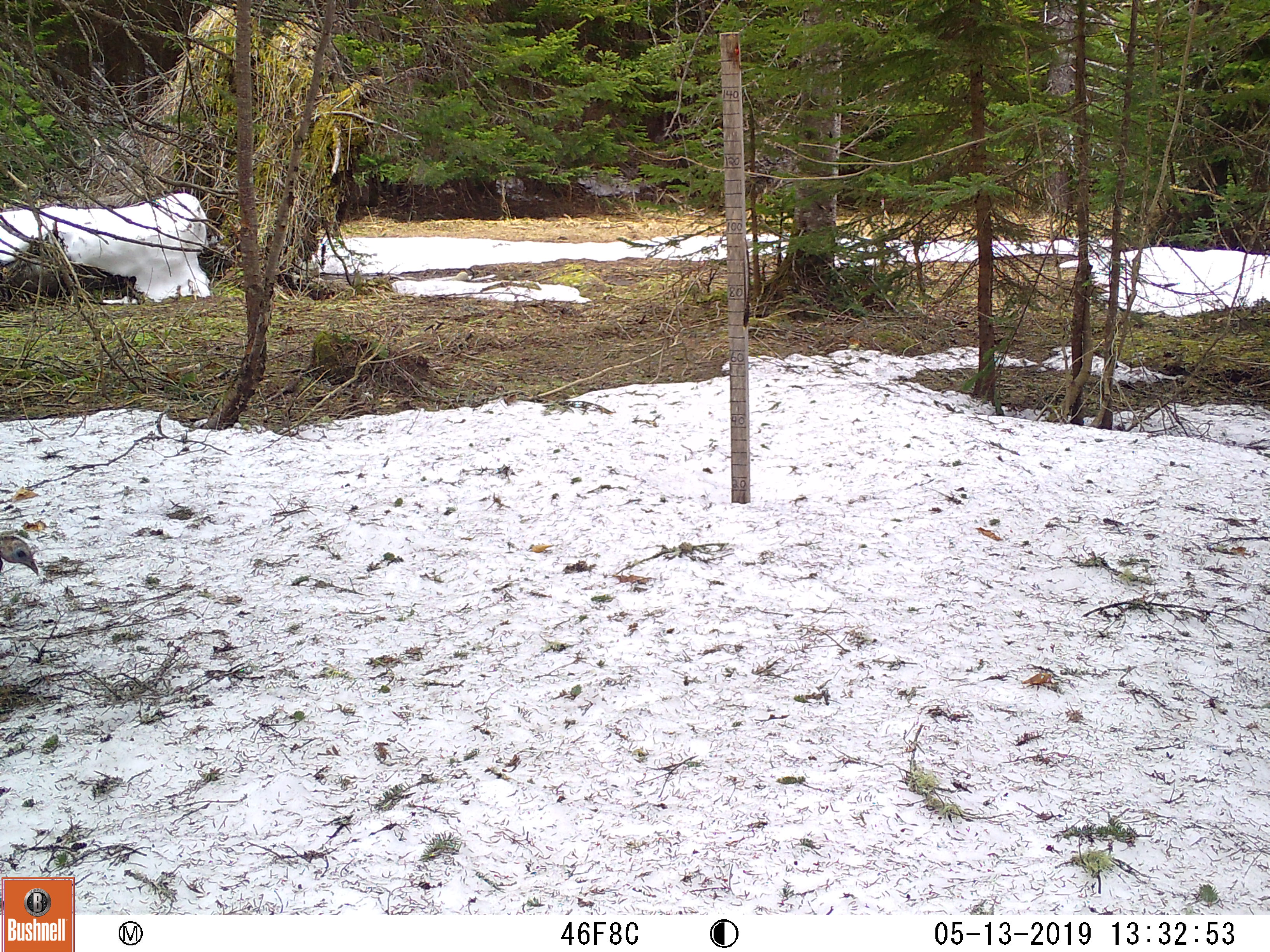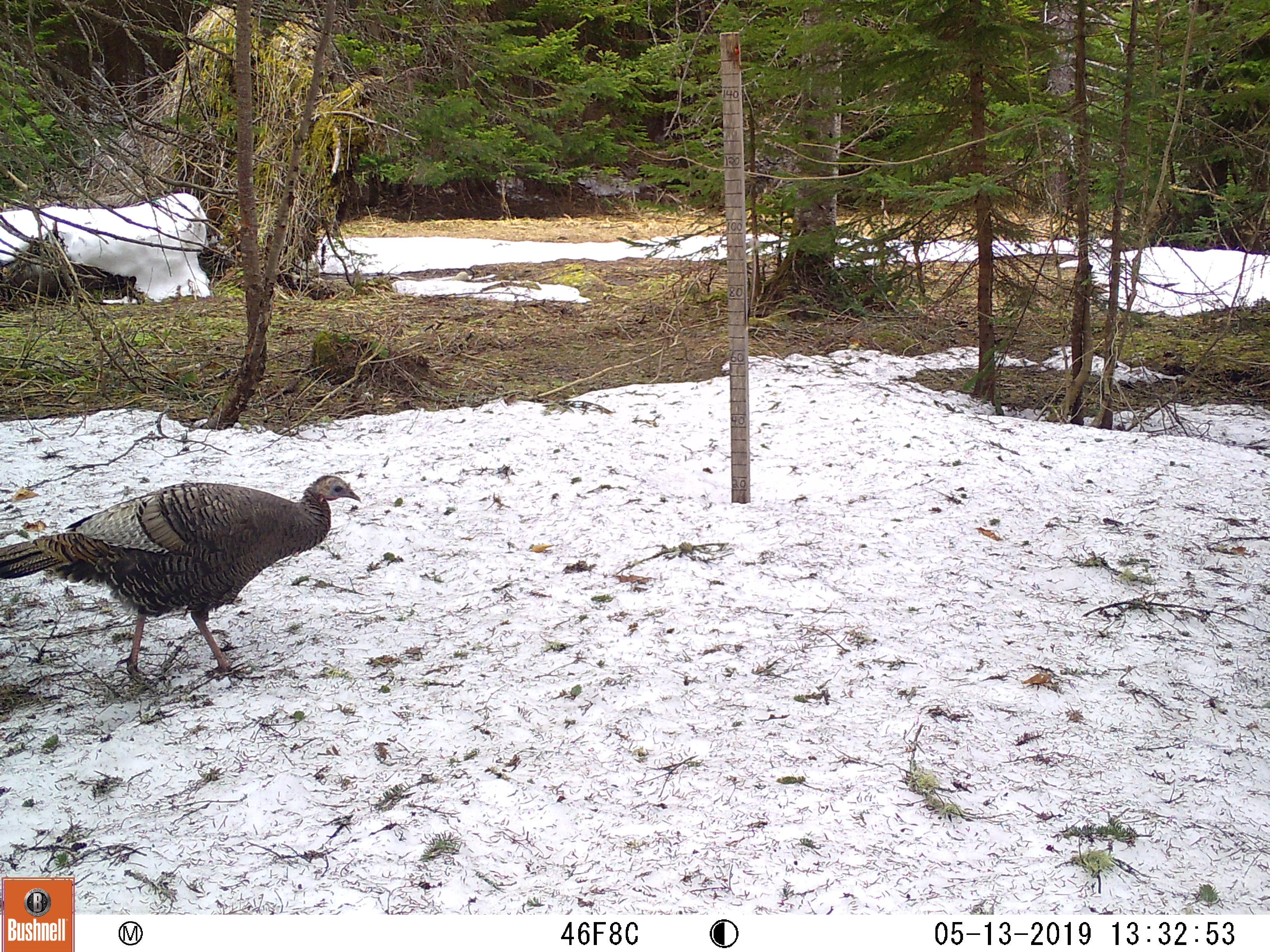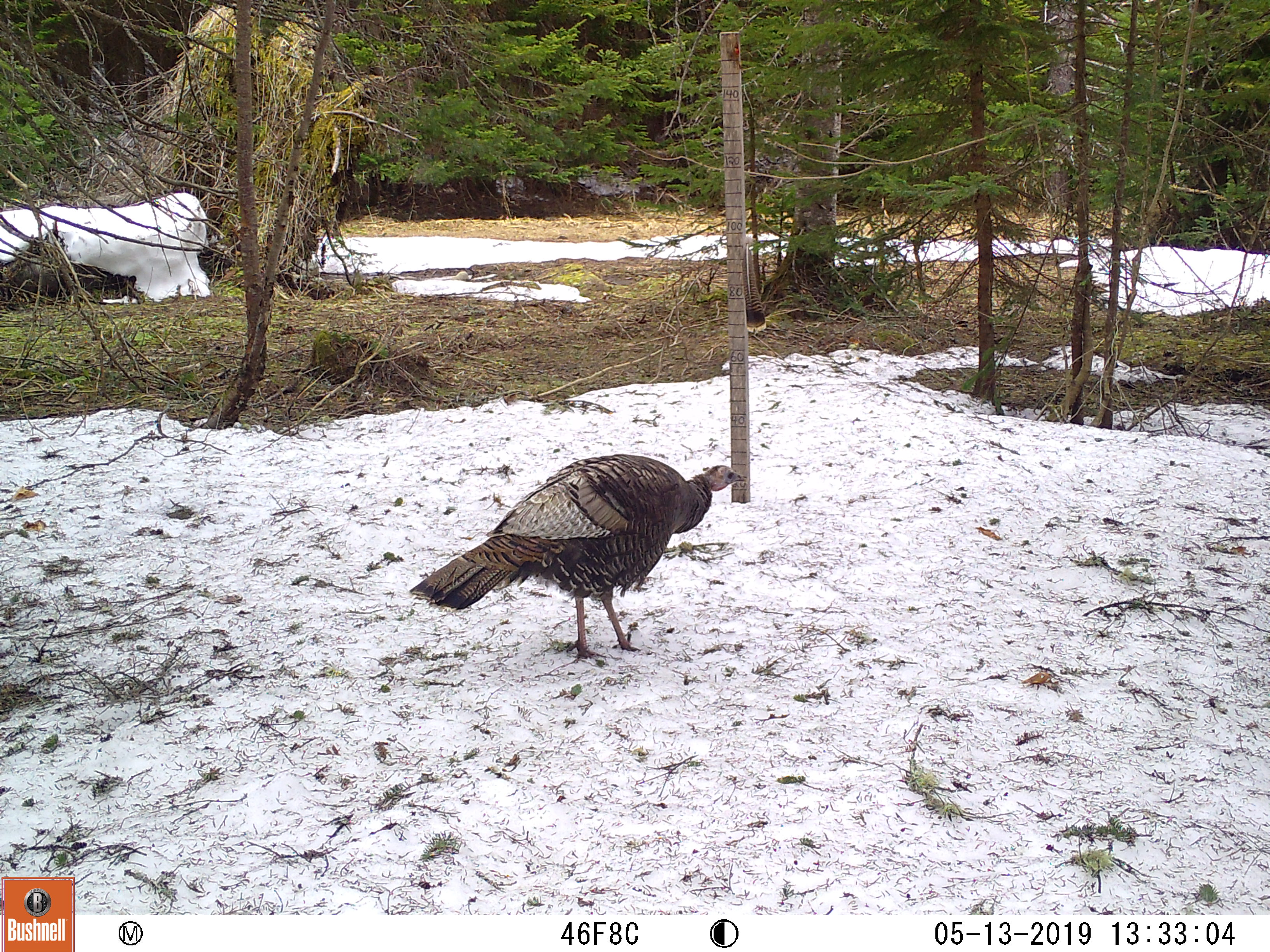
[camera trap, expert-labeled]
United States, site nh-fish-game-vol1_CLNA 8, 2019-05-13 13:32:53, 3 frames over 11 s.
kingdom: Animalia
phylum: Chordata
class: Aves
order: Galliformes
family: Phasianidae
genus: Meleagris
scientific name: Meleagris gallopavo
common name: wild turkey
Wild turkey (Meleagris gallopavo).